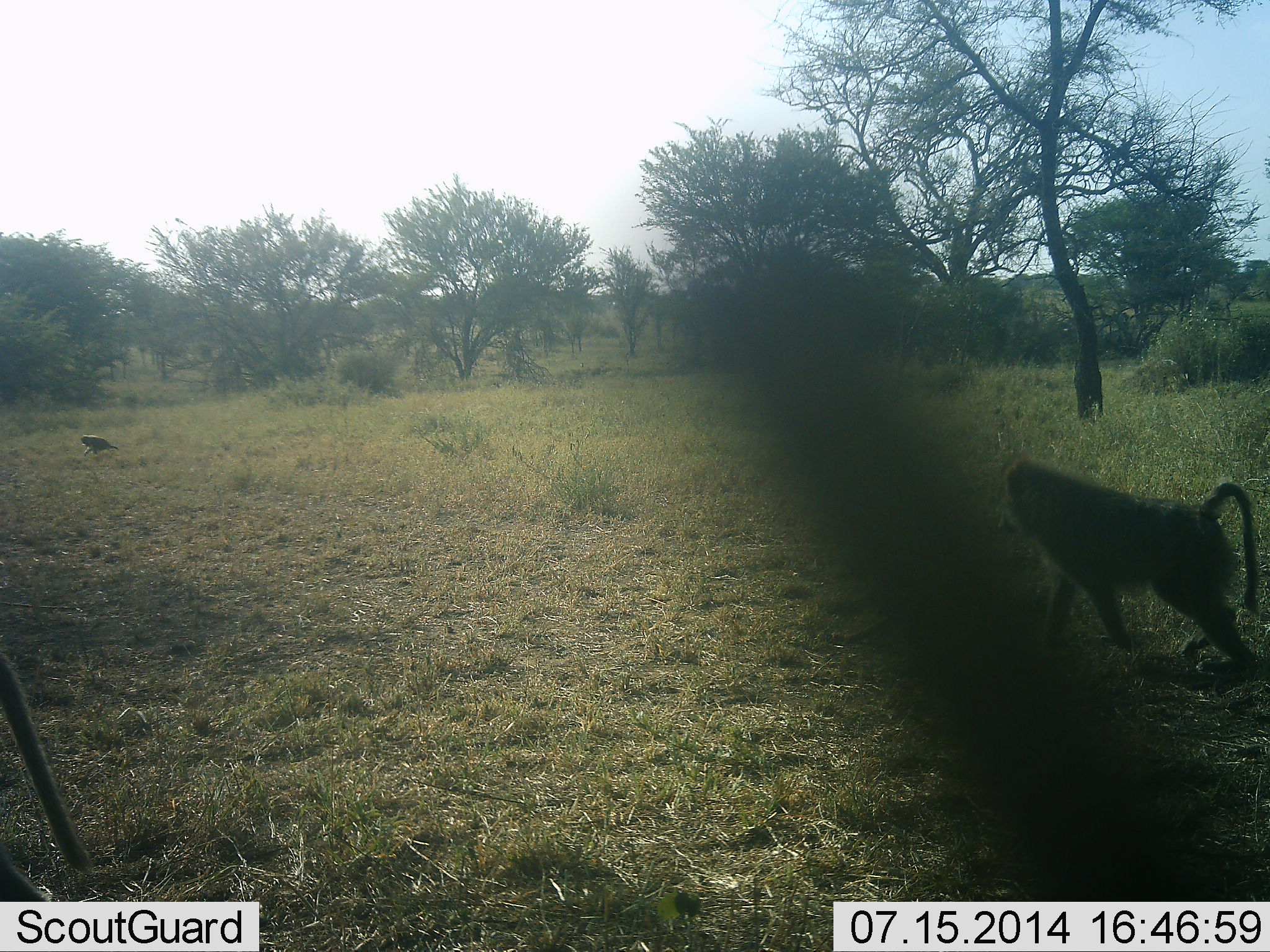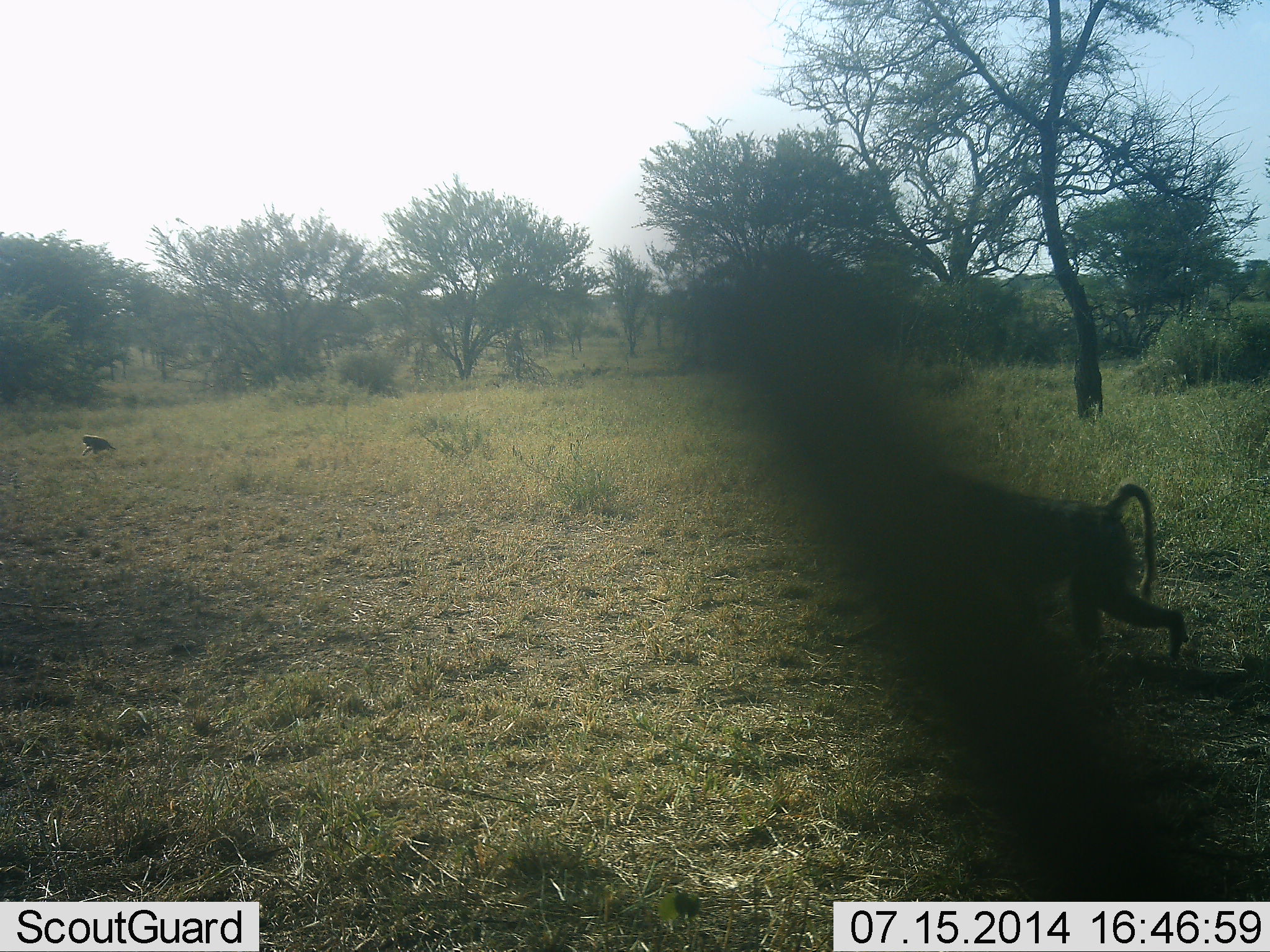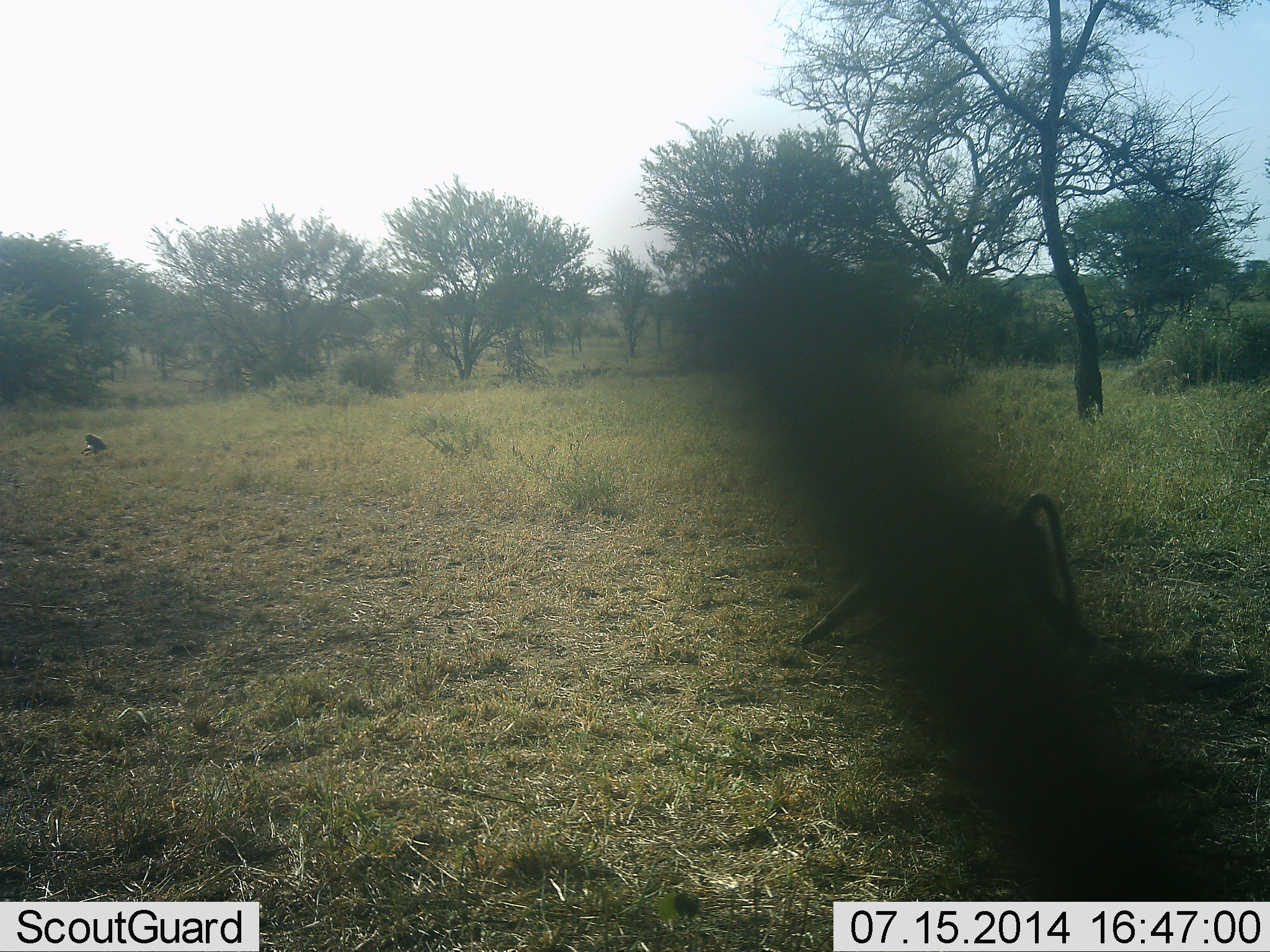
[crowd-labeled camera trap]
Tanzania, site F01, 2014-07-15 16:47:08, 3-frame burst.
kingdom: Animalia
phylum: Chordata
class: Mammalia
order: Primates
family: Cercopithecidae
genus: Papio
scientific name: Papio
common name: baboon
Baboon (Papio), count 2. Behavior (volunteer vote fractions): standing 7%, resting 13%, moving 93%, interacting 0%. Young present (vote fraction): 0%. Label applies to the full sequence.